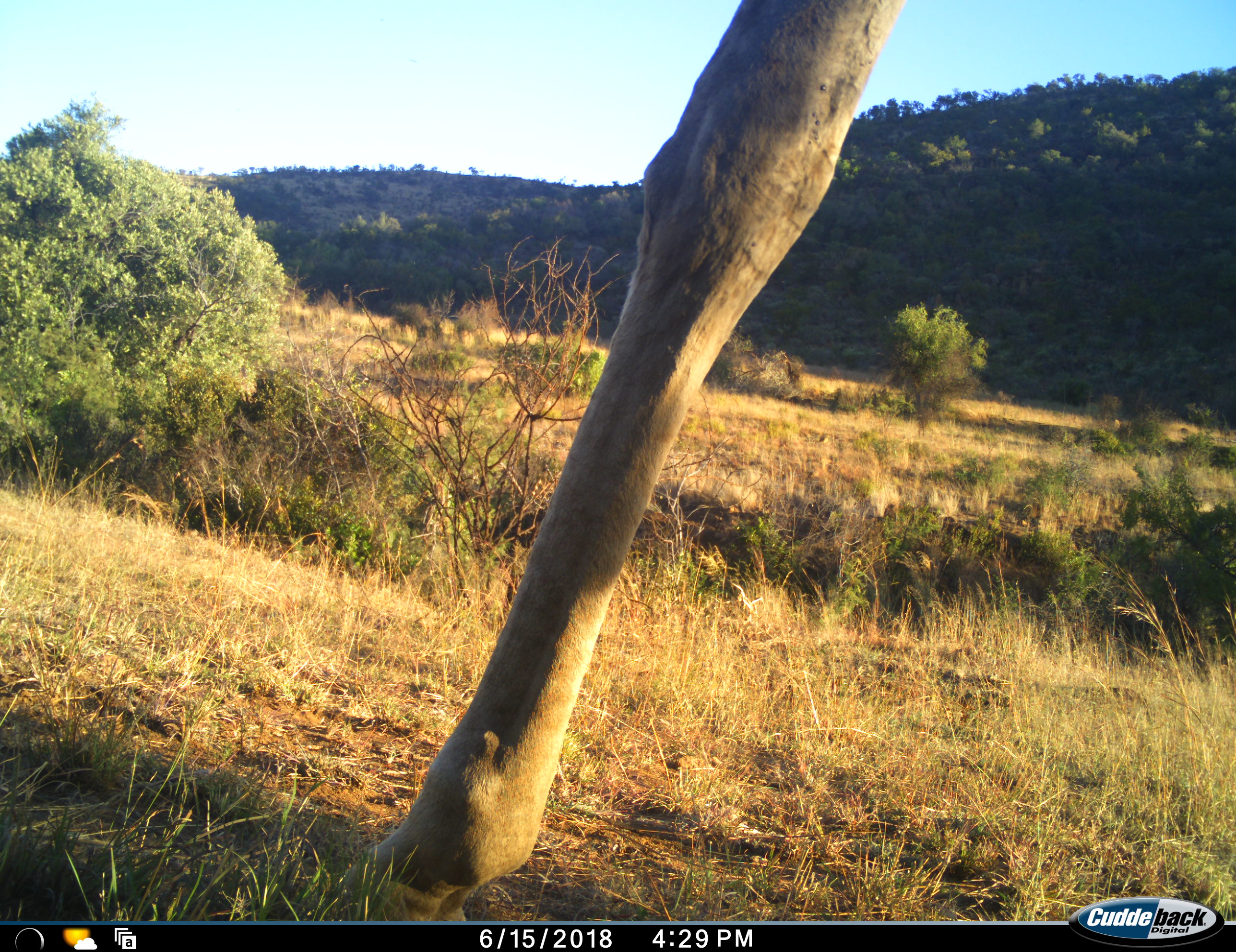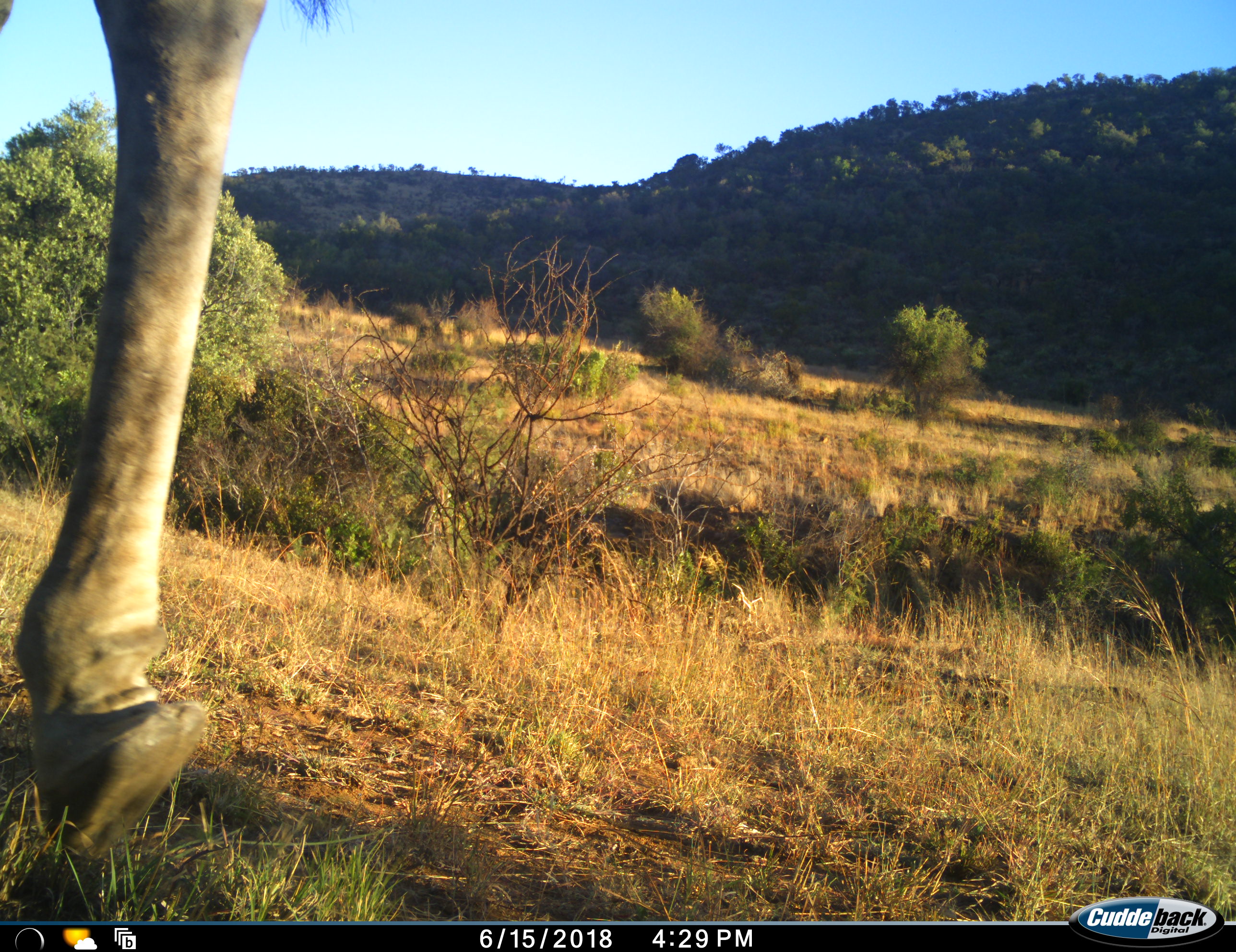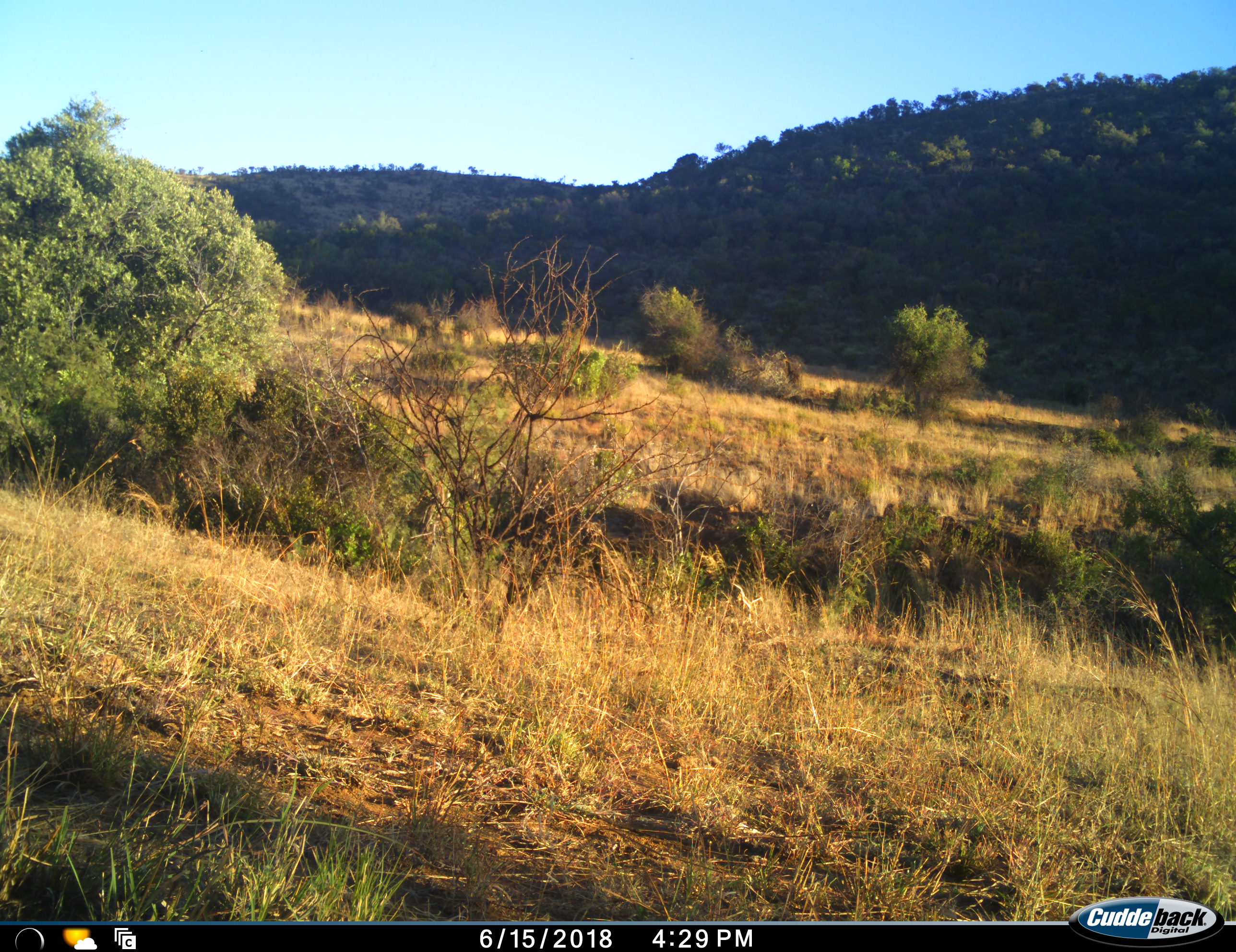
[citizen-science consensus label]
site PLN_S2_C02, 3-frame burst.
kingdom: Animalia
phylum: Chordata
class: Mammalia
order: Artiodactyla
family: Giraffidae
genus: Giraffa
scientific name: Giraffa camelopardalis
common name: giraffe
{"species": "giraffe (Giraffa camelopardalis)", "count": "1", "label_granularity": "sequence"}